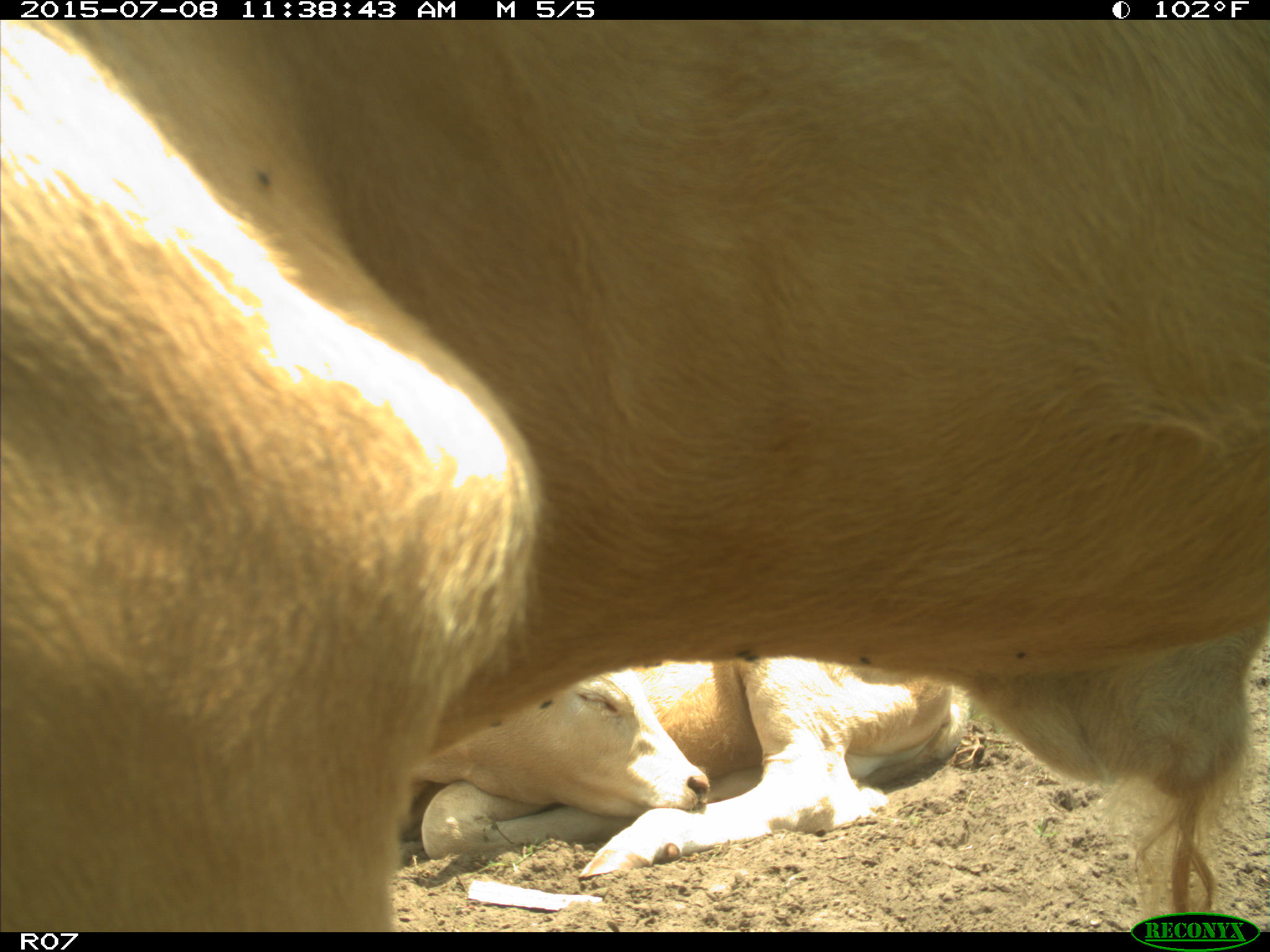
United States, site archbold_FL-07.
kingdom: Animalia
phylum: Chordata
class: Mammalia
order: Artiodactyla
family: Bovidae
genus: Bos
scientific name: Bos taurus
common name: domestic cow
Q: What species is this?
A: Bos taurus (domestic cow).